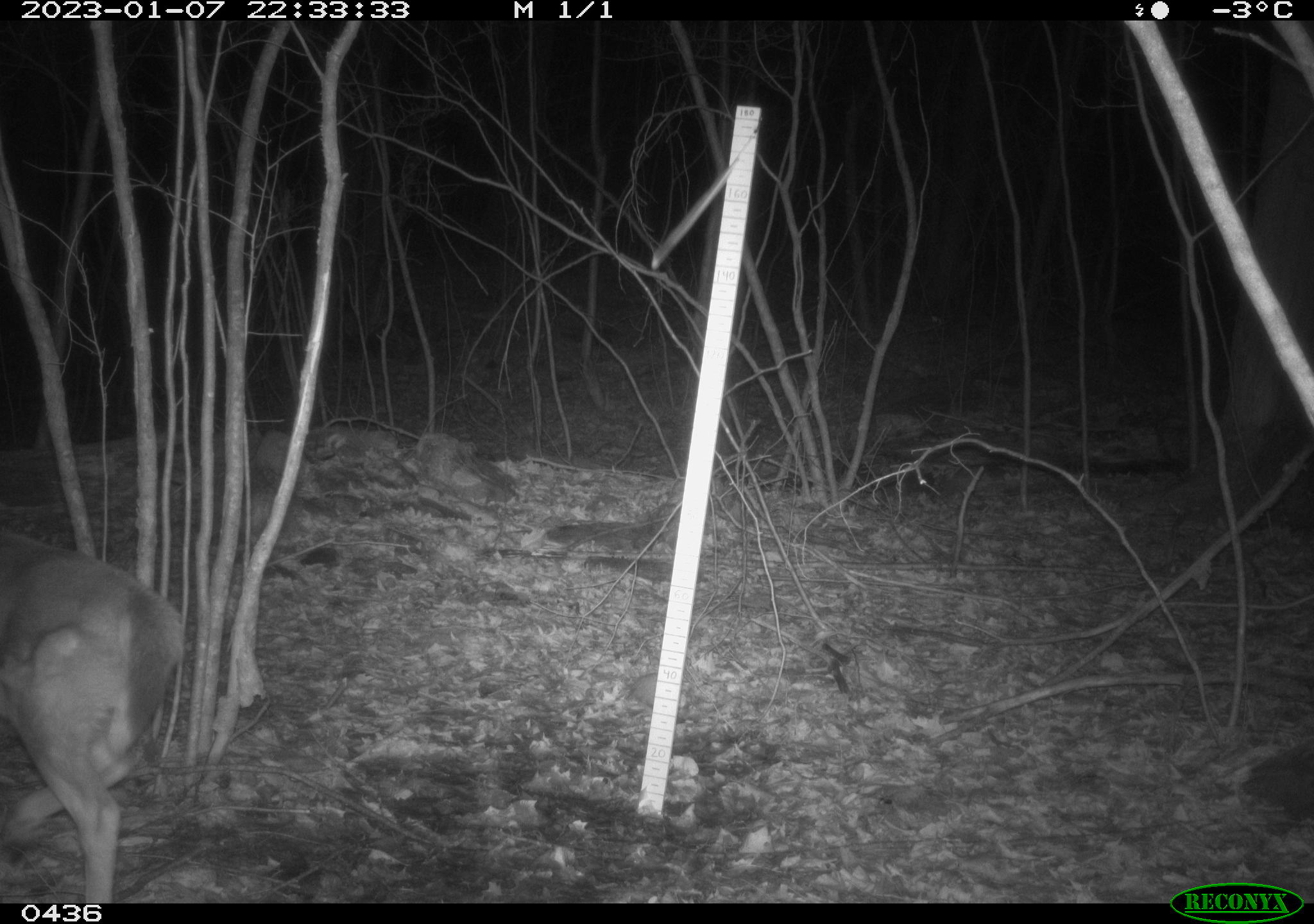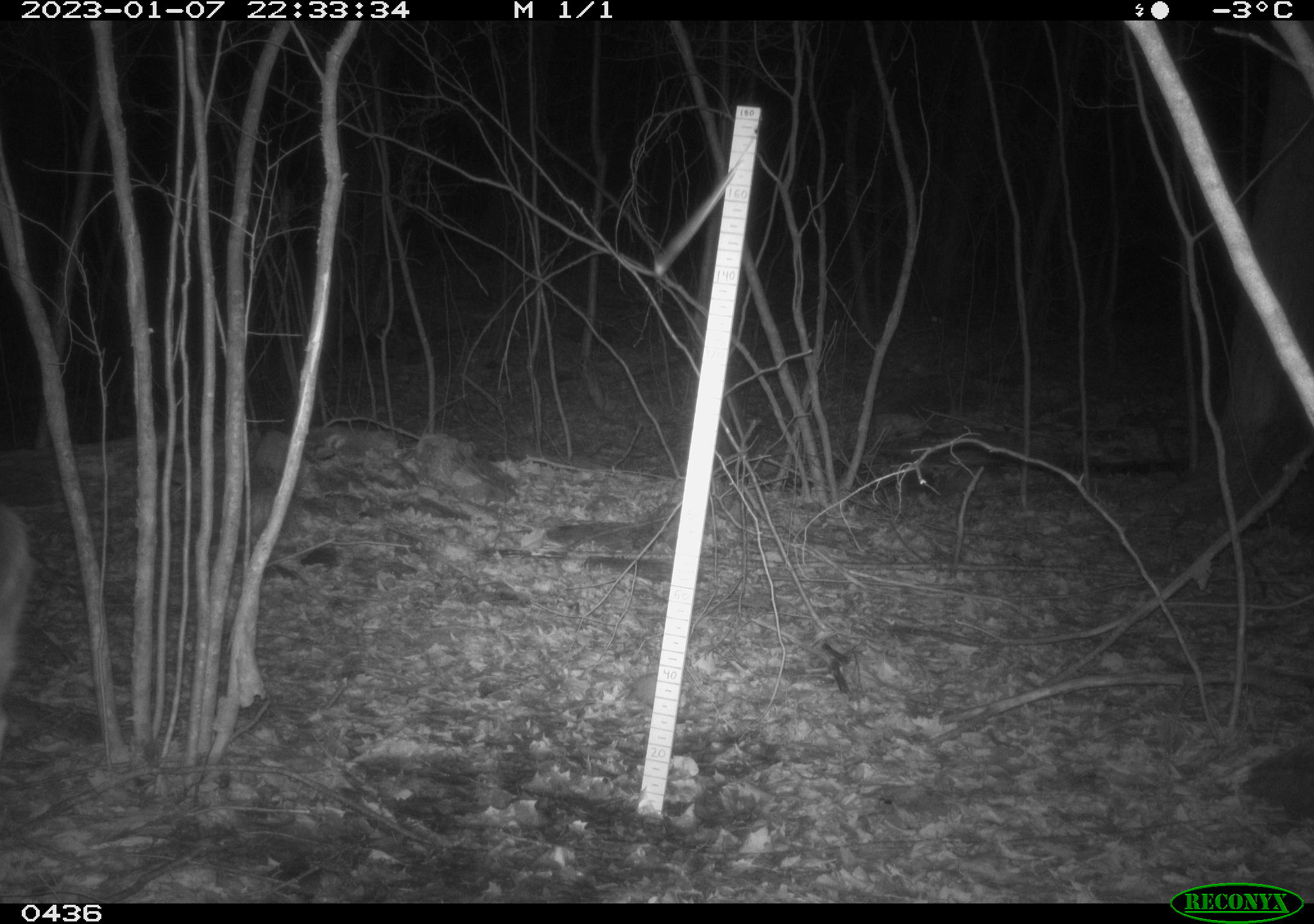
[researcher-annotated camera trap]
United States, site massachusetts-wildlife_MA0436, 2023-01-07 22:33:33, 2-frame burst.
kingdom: Animalia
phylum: Chordata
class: Mammalia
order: Artiodactyla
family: Cervidae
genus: Odocoileus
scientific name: Odocoileus virginianus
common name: white-tailed deer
White-tailed deer (Odocoileus virginianus).